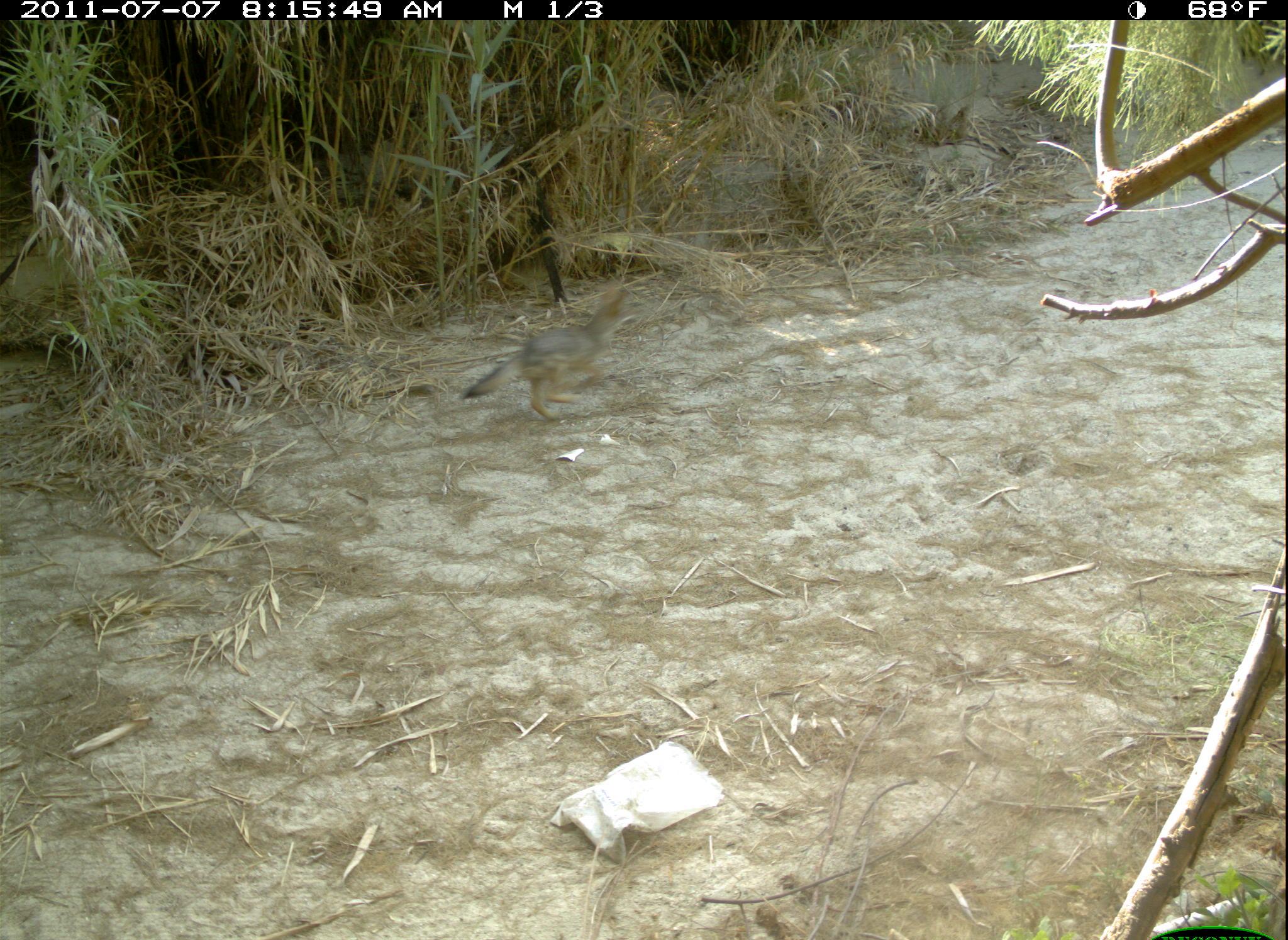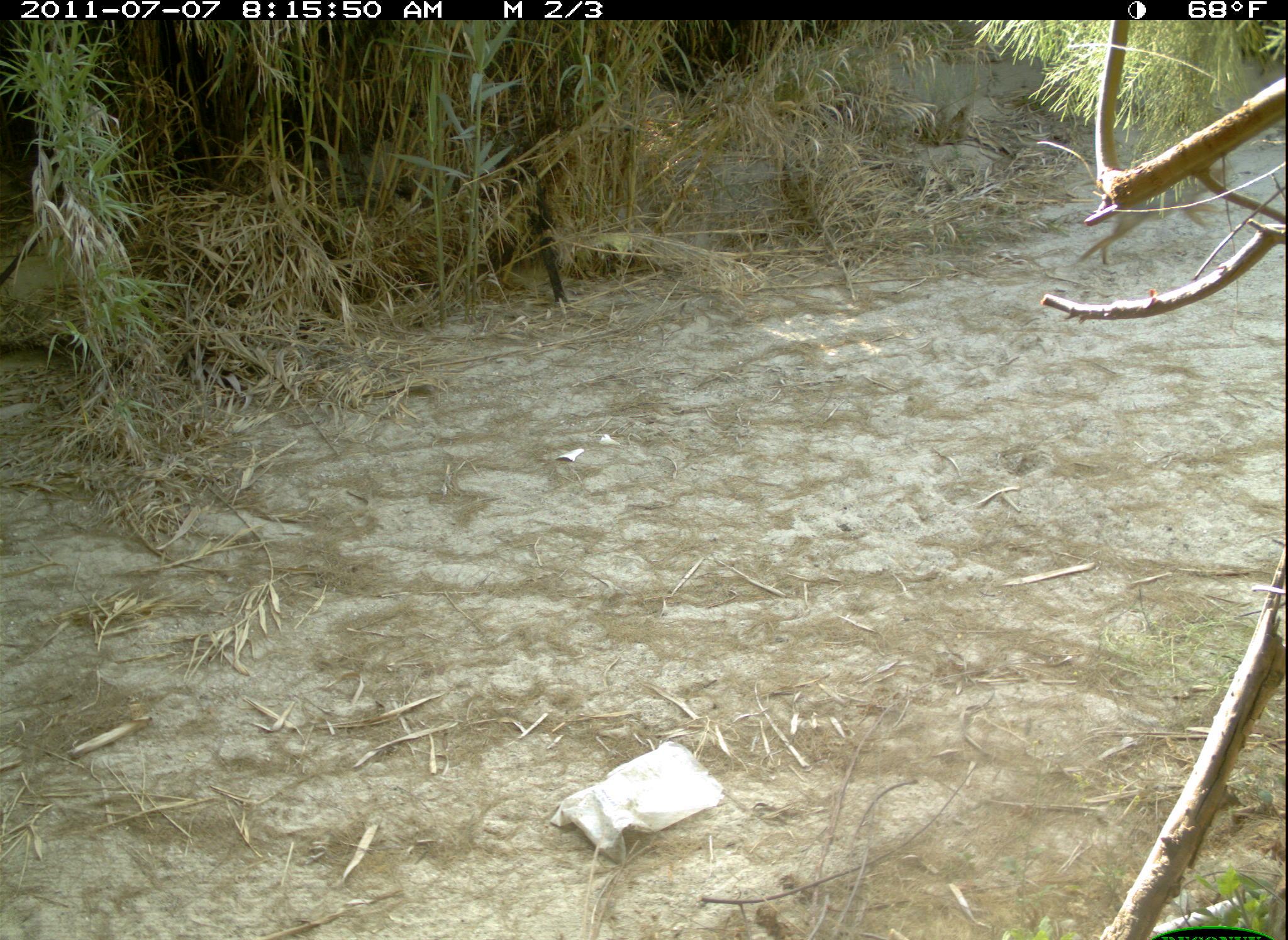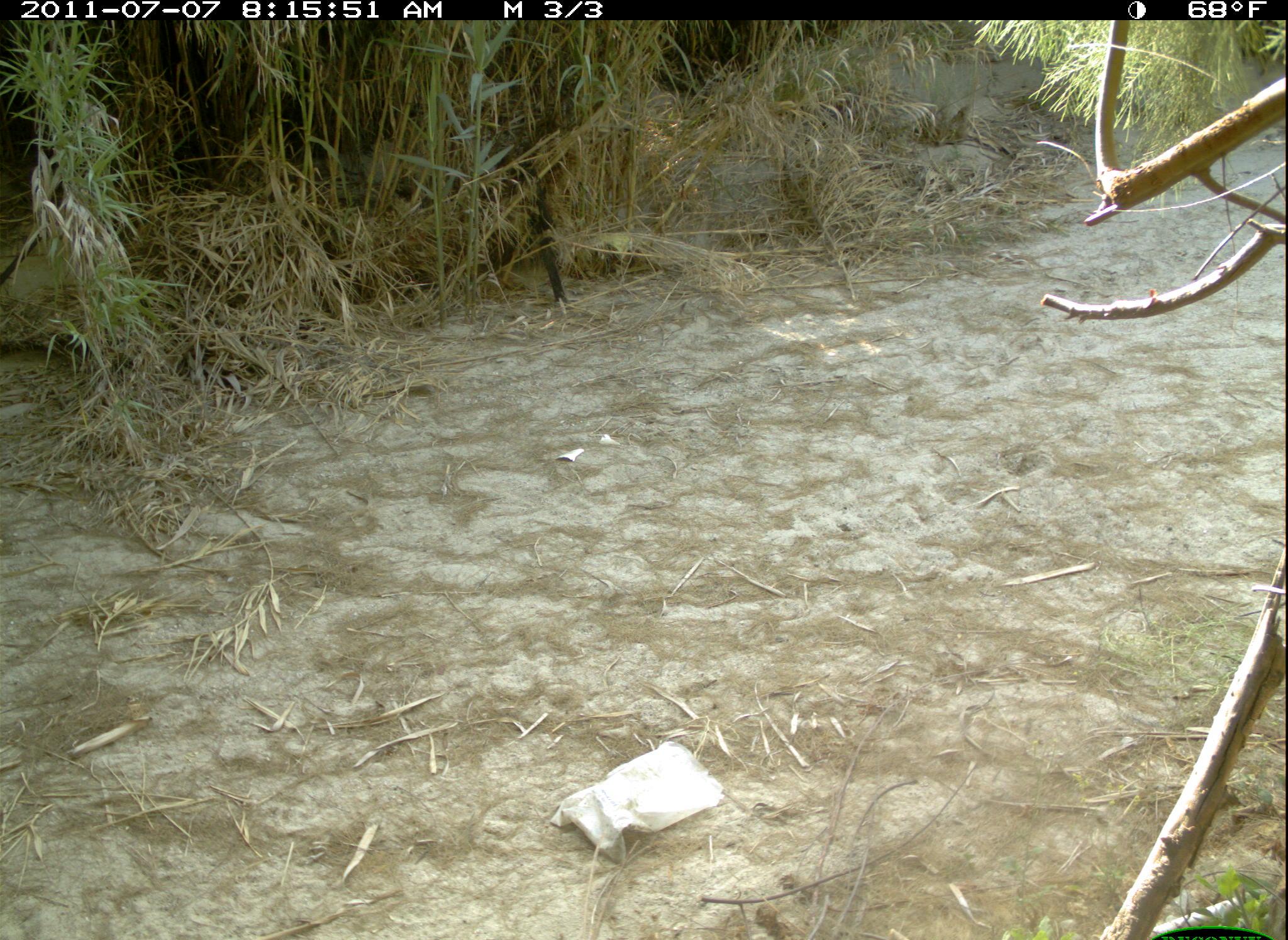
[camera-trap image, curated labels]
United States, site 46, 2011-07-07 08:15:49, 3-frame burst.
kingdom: Animalia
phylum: Chordata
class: Mammalia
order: Carnivora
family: Canidae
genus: Canis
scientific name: Canis latrans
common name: coyote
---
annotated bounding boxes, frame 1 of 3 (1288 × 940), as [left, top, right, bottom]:
coyote: [462, 287, 641, 430]